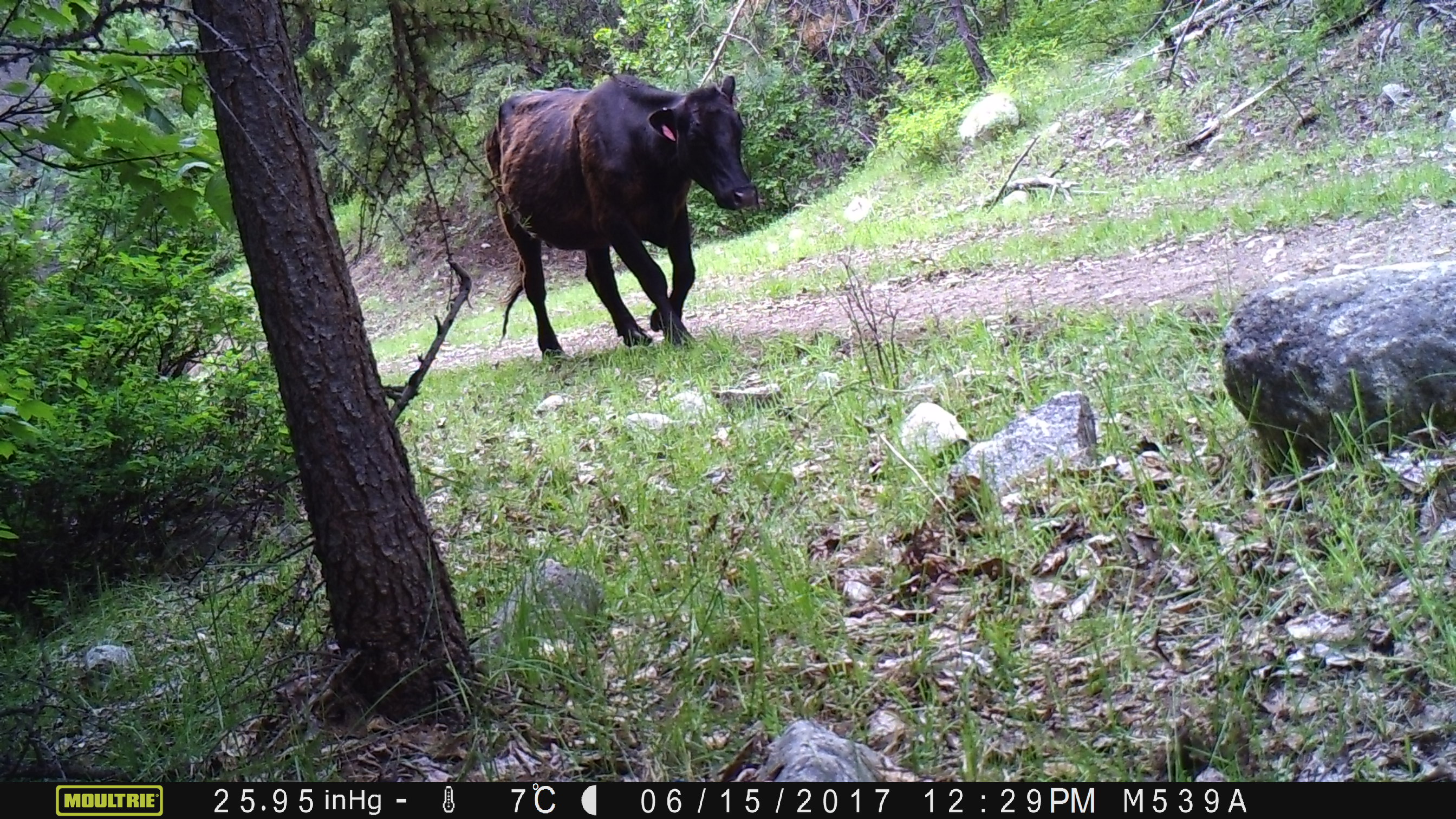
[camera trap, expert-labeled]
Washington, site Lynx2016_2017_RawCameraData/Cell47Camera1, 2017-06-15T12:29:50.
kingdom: Animalia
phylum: Chordata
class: Mammalia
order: Artiodactyla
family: Bovidae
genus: Bos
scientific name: Bos taurus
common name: domestic cattle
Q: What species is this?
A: Domestic cattle (Bos taurus).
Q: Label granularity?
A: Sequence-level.